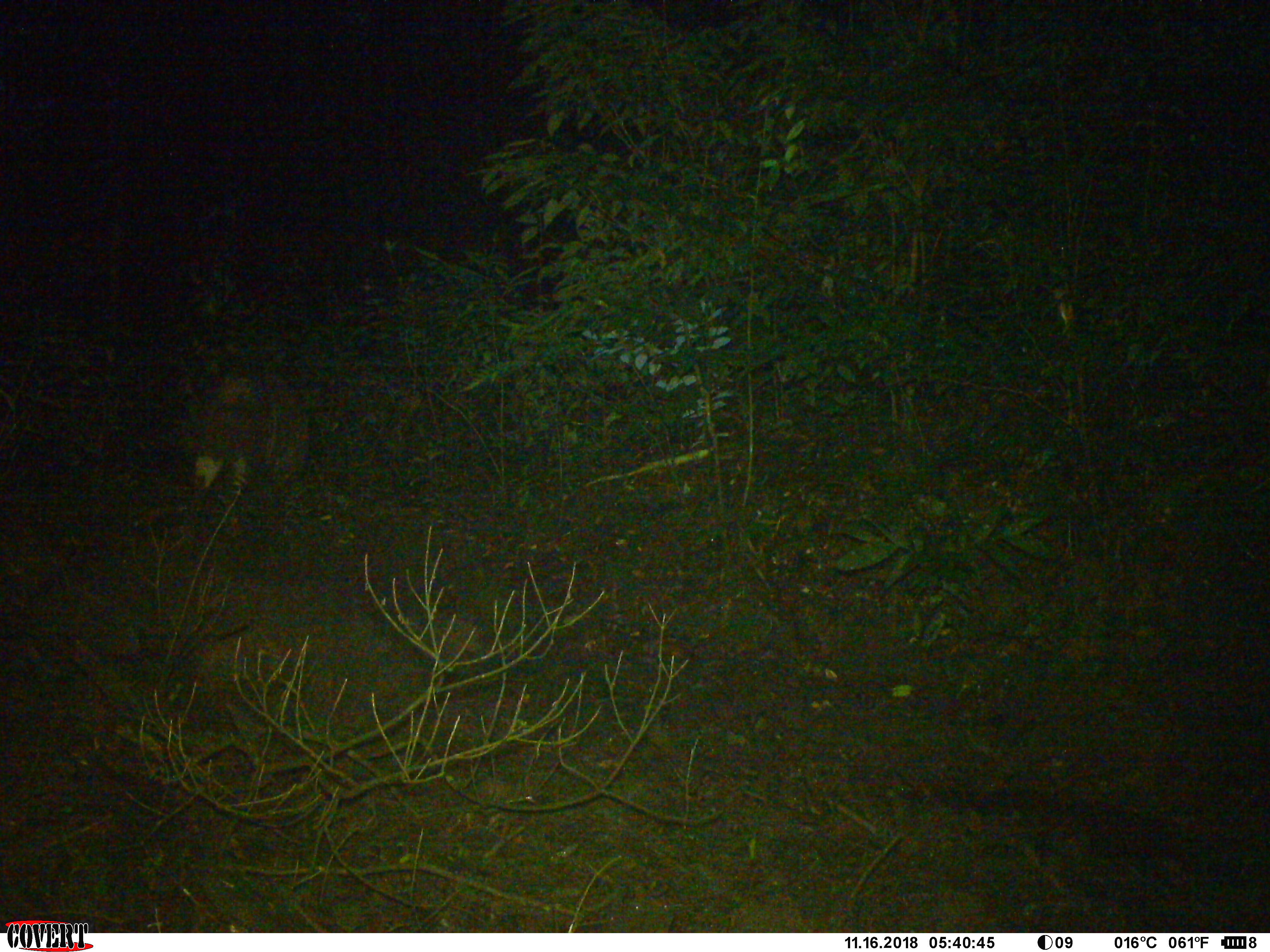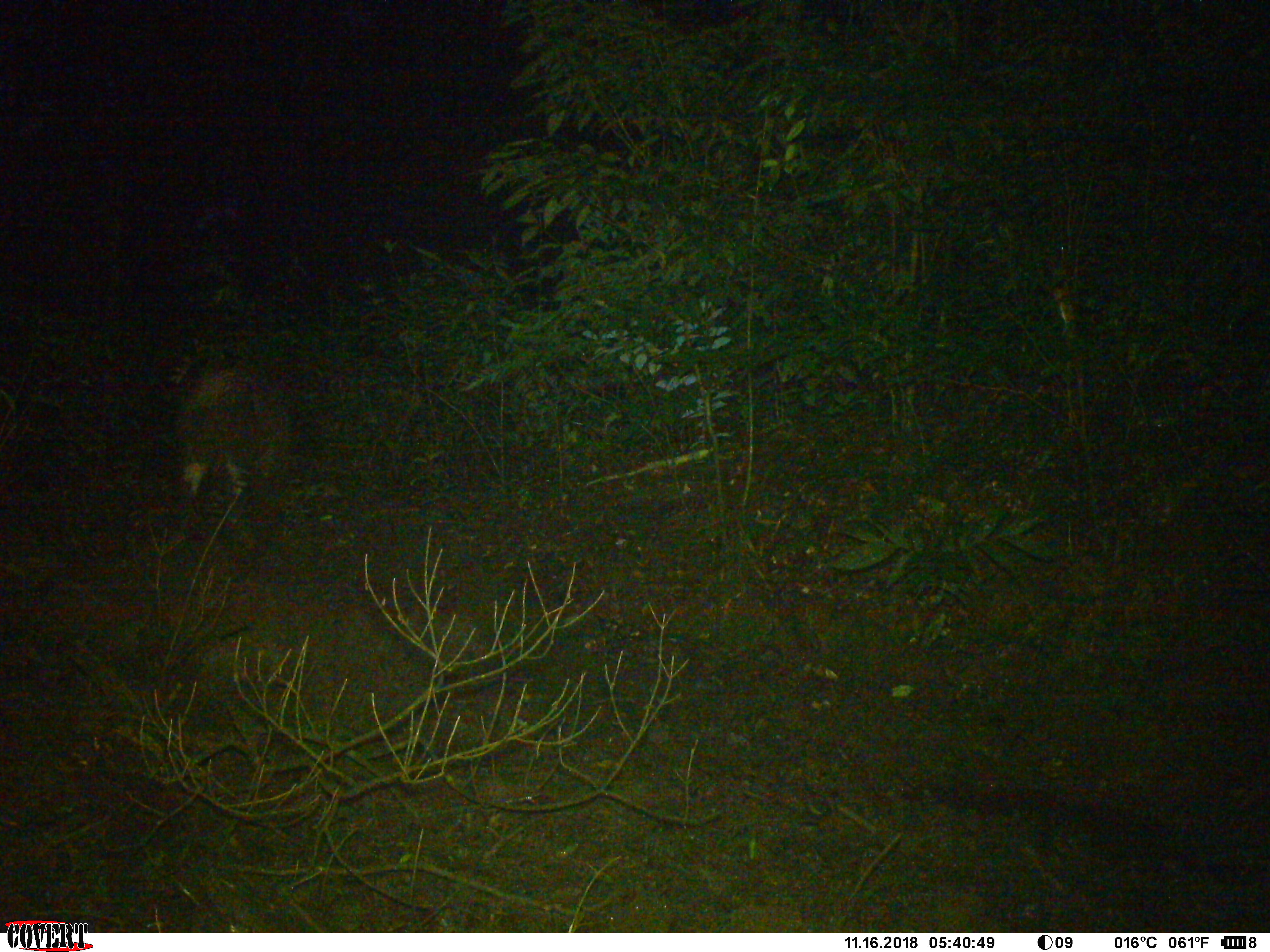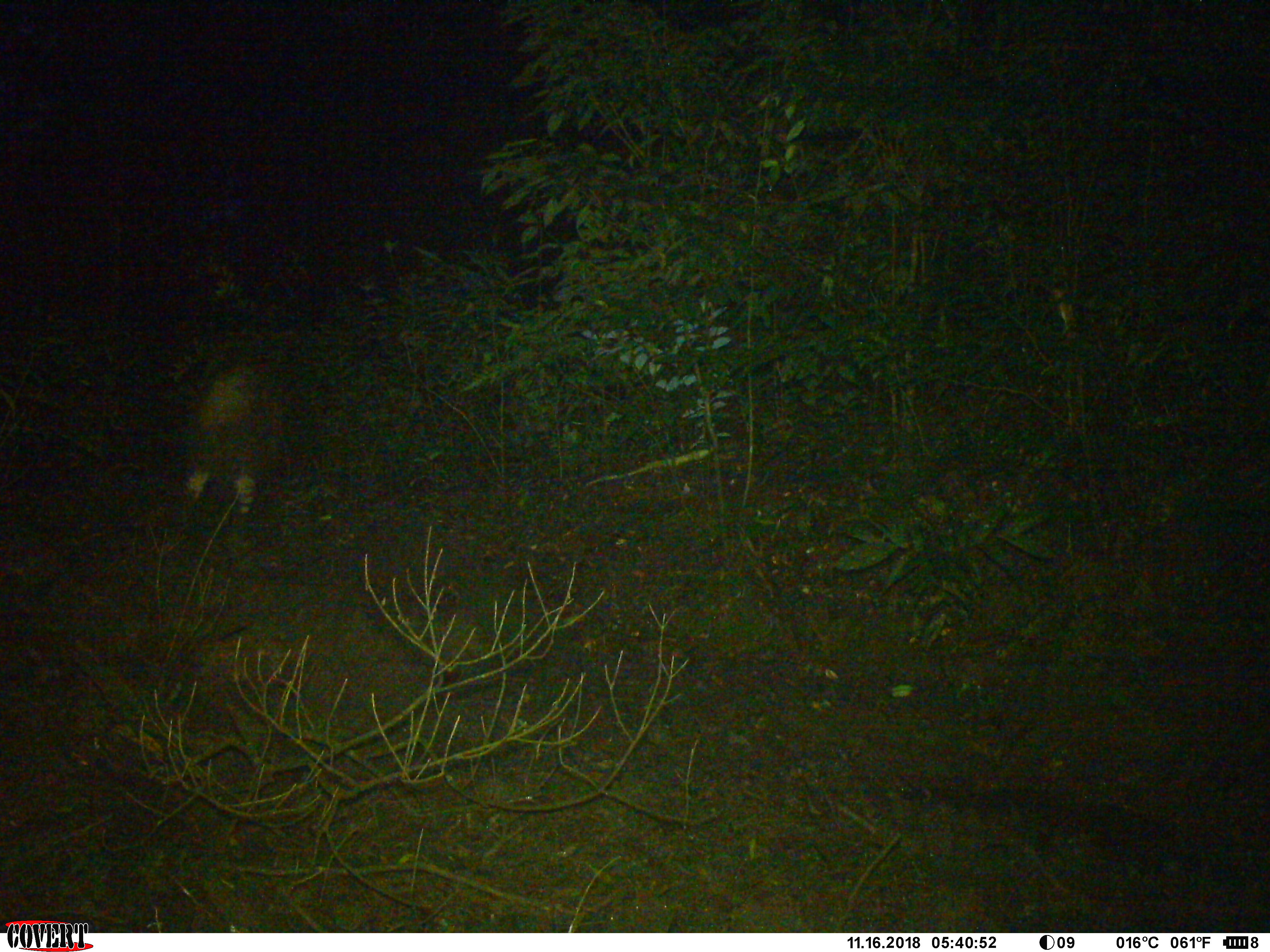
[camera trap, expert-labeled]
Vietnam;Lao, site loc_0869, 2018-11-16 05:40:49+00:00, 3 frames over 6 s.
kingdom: Animalia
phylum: Chordata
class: Mammalia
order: Artiodactyla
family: Suidae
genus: Sus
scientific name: Sus scrofa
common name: eurasian wild pig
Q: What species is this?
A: Eurasian wild pig (Sus scrofa).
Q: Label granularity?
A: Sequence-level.